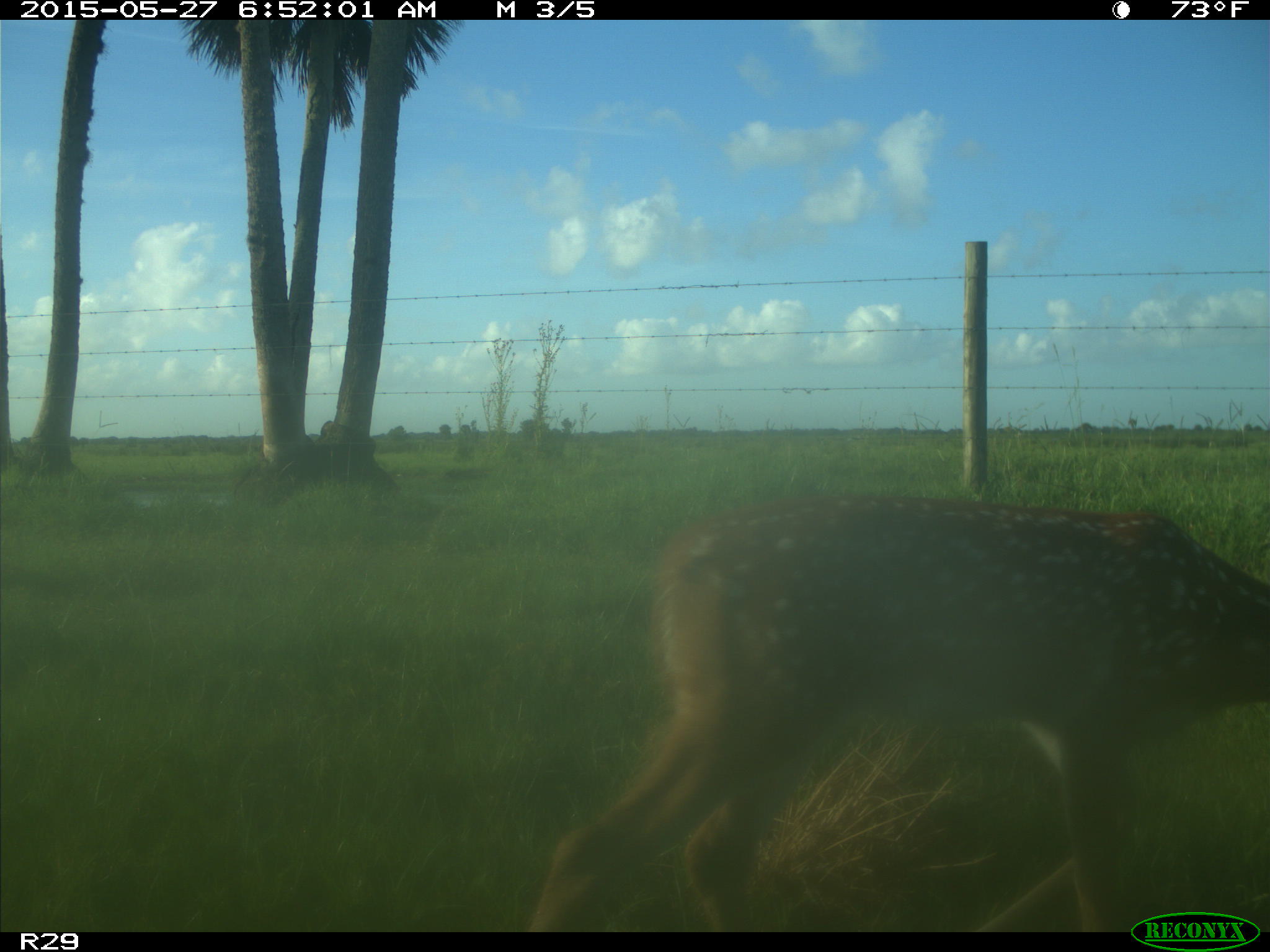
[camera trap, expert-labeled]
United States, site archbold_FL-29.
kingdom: Animalia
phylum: Chordata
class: Mammalia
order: Artiodactyla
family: Cervidae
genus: Odocoileus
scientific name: Odocoileus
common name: deer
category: unidentified deer